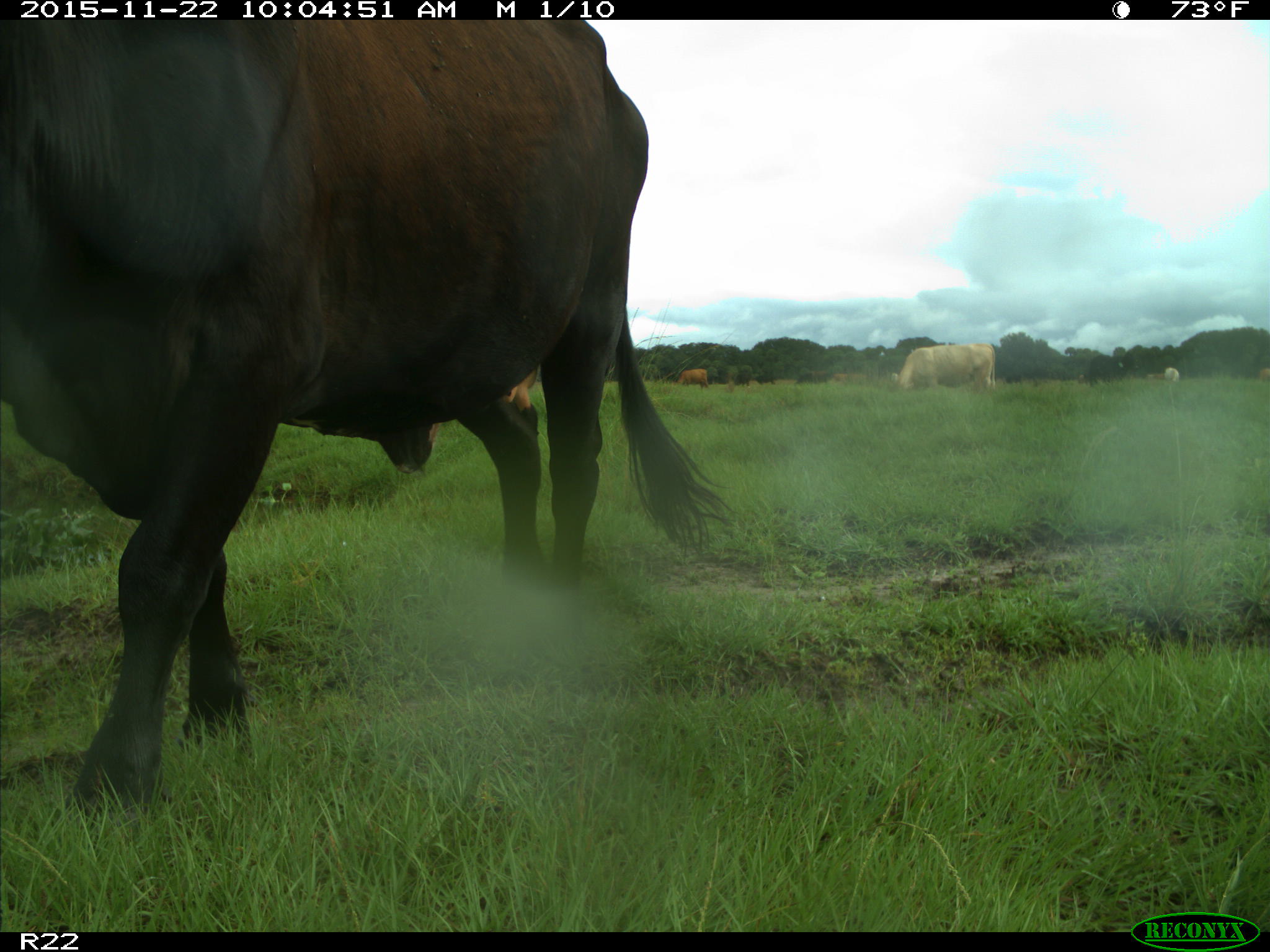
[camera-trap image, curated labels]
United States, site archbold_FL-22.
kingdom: Animalia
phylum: Chordata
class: Mammalia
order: Artiodactyla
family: Bovidae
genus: Bos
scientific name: Bos taurus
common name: domestic cow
Bos taurus (domestic cow).